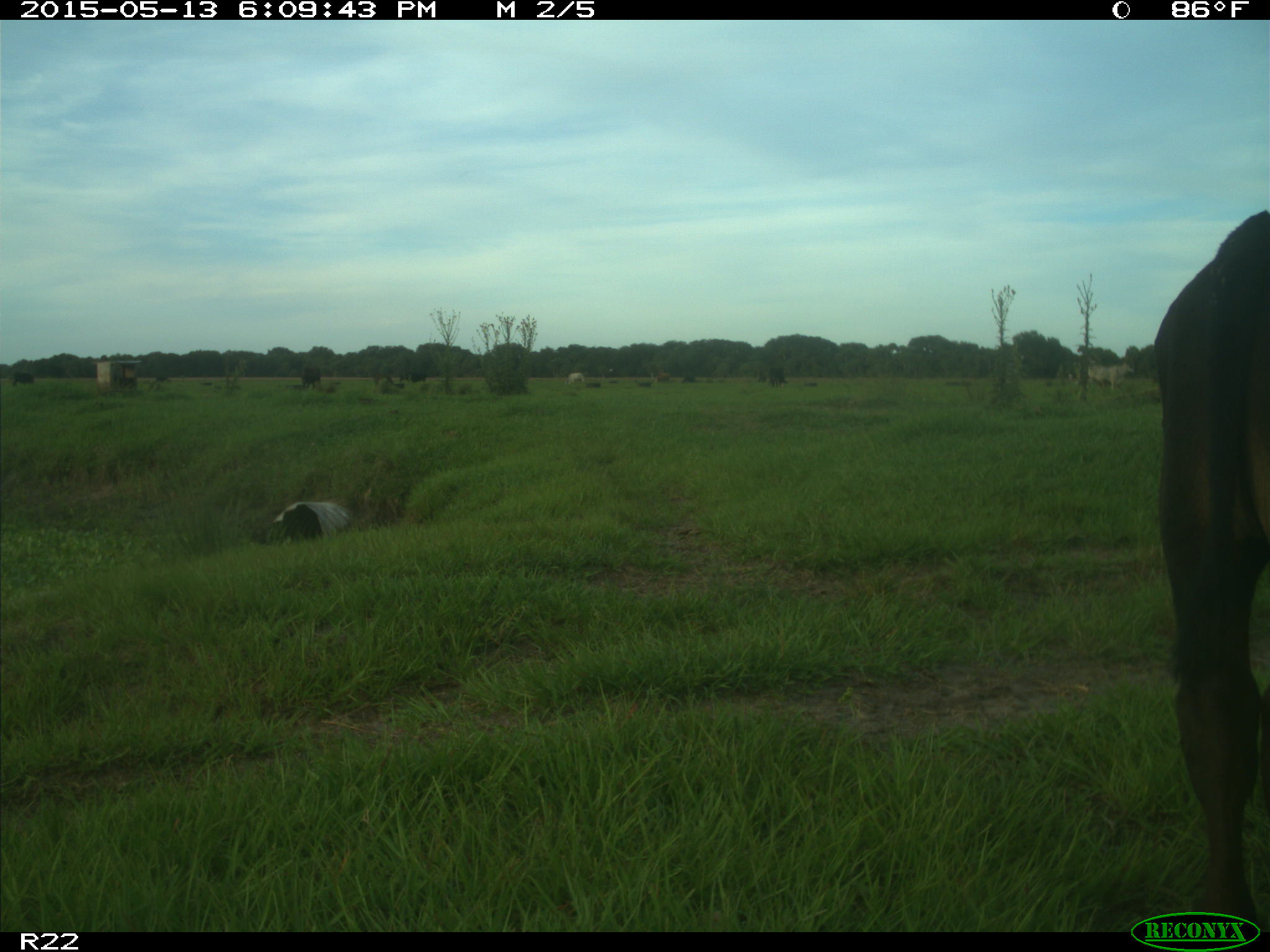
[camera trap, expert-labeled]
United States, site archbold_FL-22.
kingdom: Animalia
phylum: Chordata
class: Mammalia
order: Artiodactyla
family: Bovidae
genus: Bos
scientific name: Bos taurus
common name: domestic cow